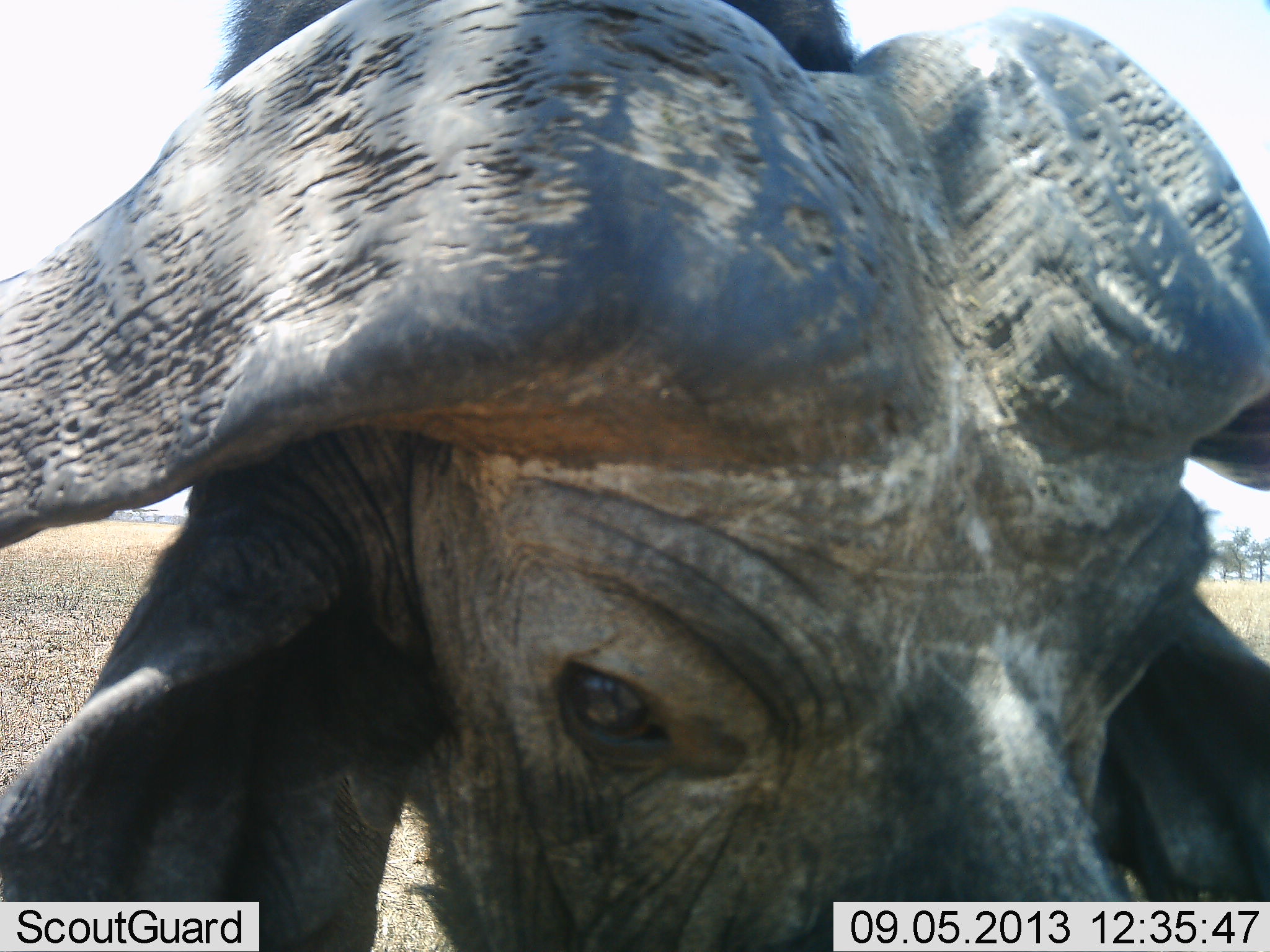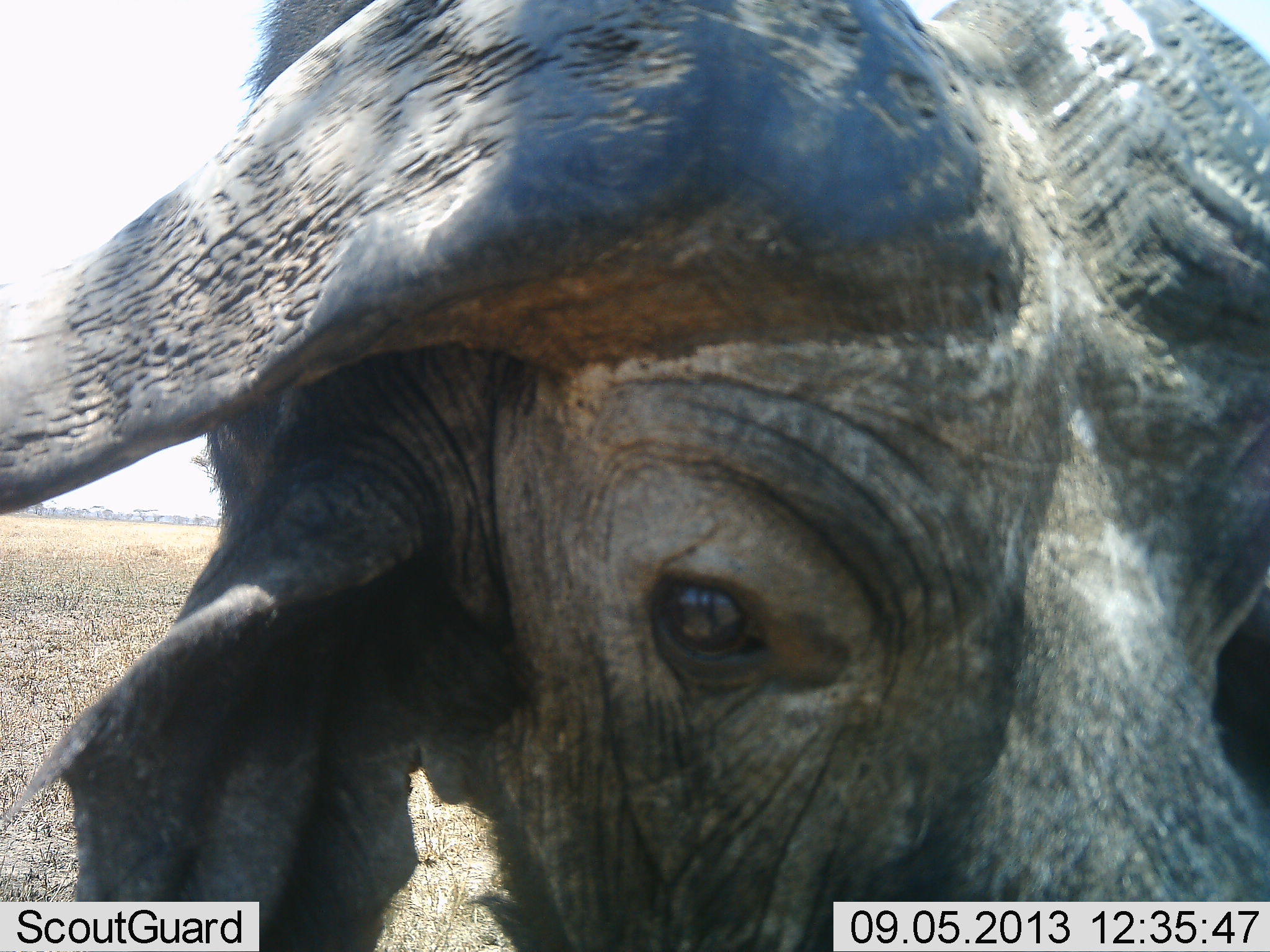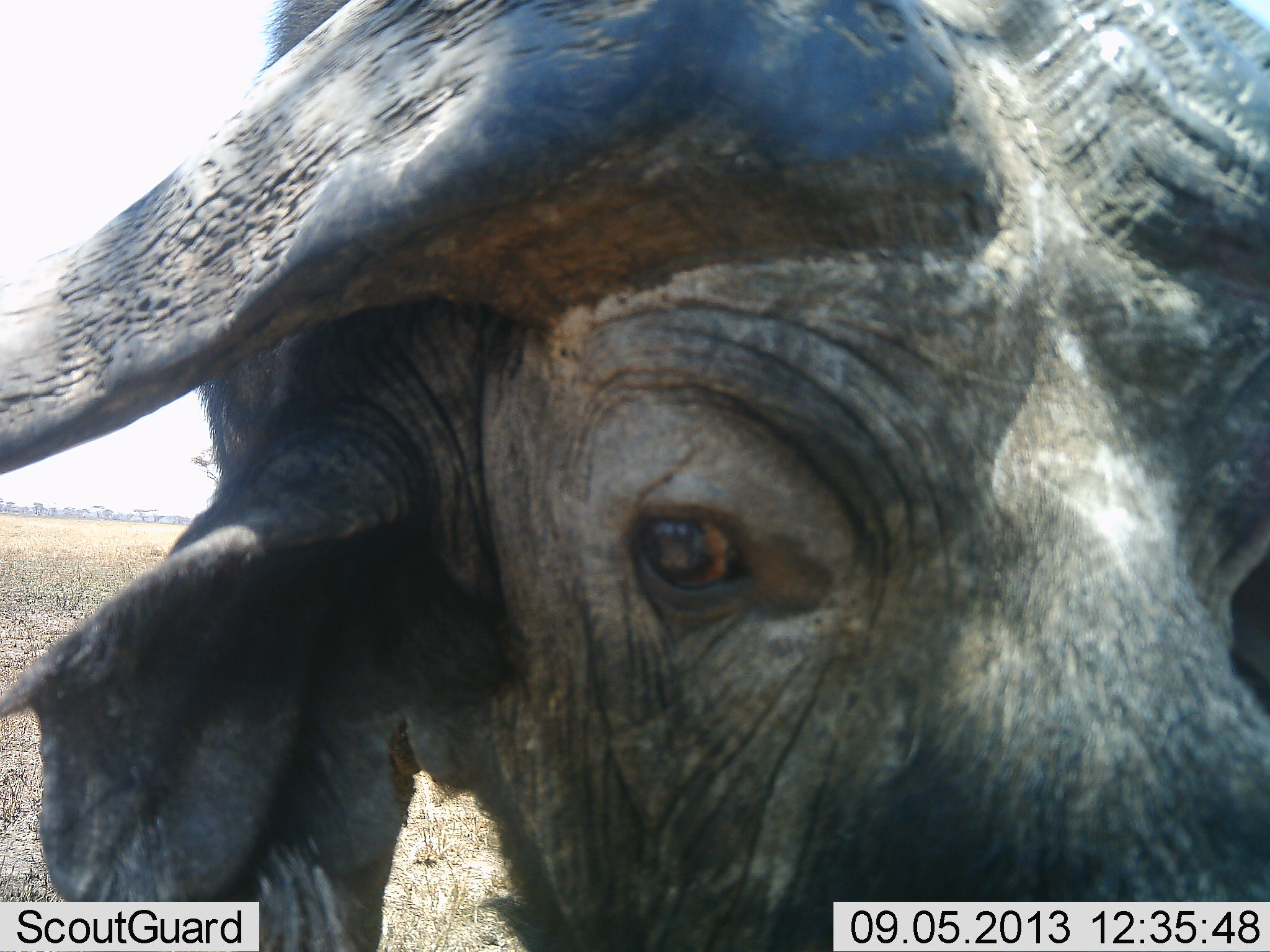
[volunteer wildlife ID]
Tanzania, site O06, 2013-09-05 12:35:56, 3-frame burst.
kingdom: Animalia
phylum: Chordata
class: Mammalia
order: Artiodactyla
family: Bovidae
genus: Syncerus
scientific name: Syncerus caffer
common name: cape buffalo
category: buffalo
Buffalo (cape buffalo) (Syncerus caffer), count 1. Behavior (volunteer vote fractions): standing 80%, resting 0%, moving 10%, interacting 10%. Young present (vote fraction): 0%. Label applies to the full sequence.